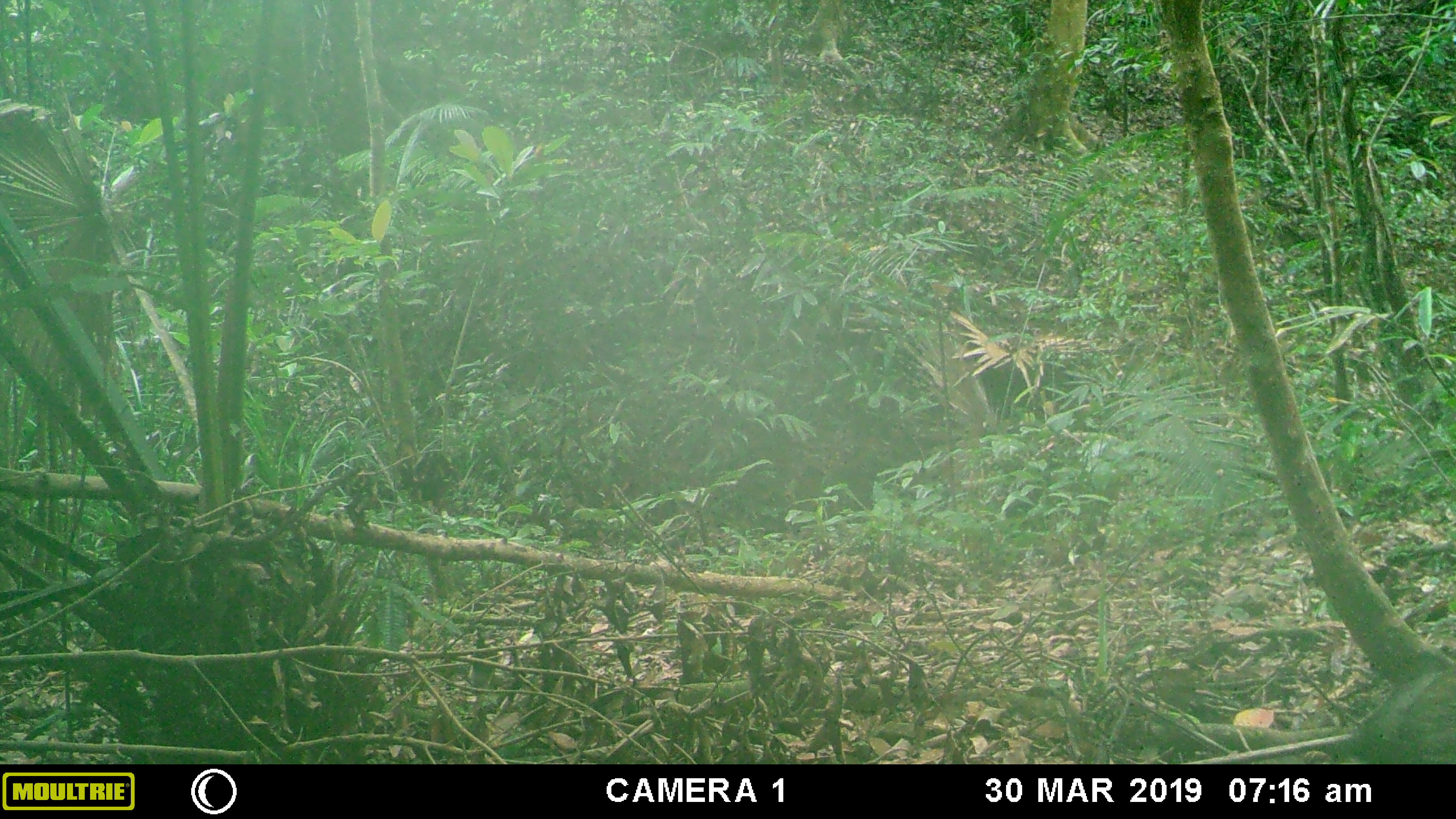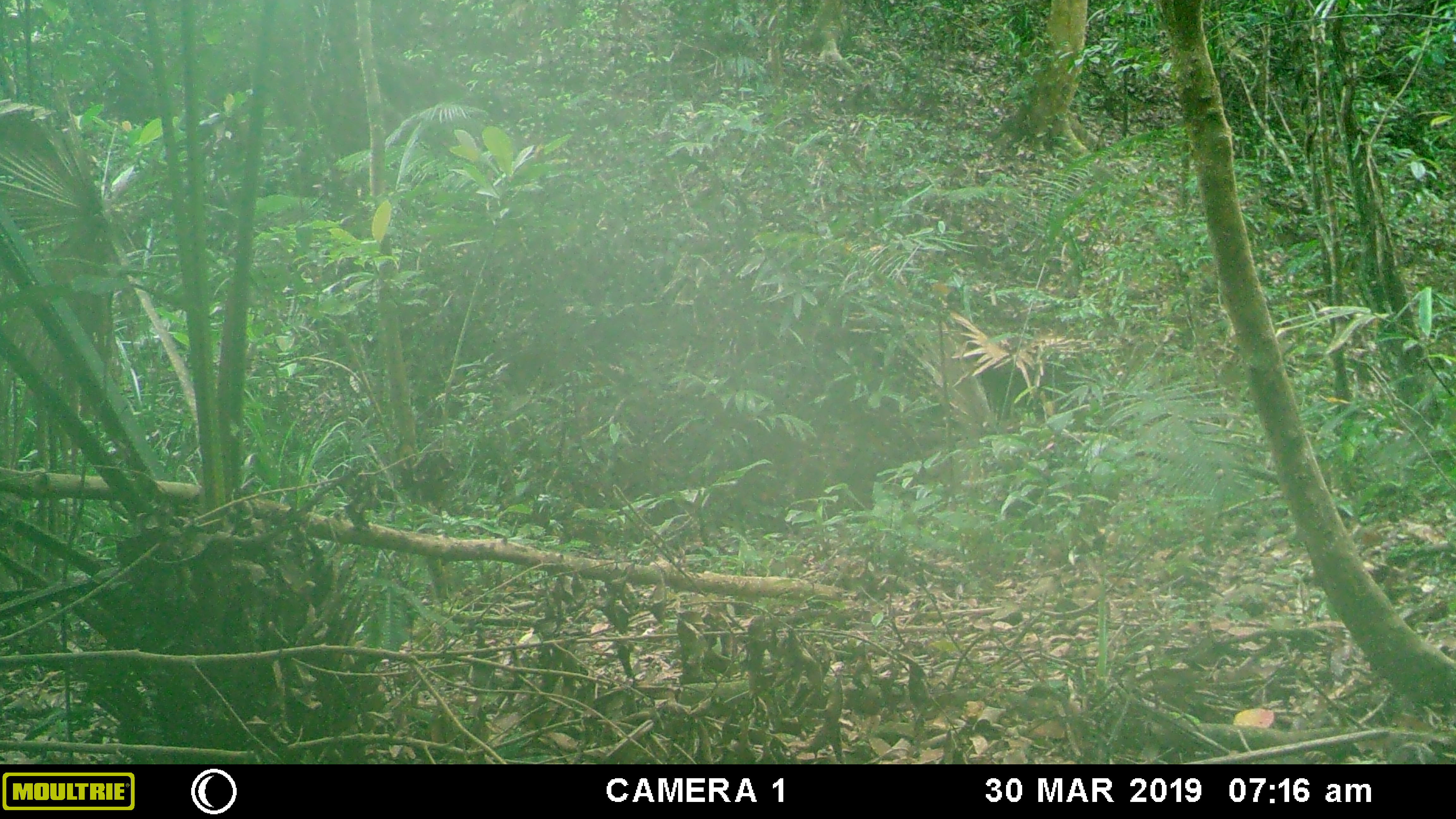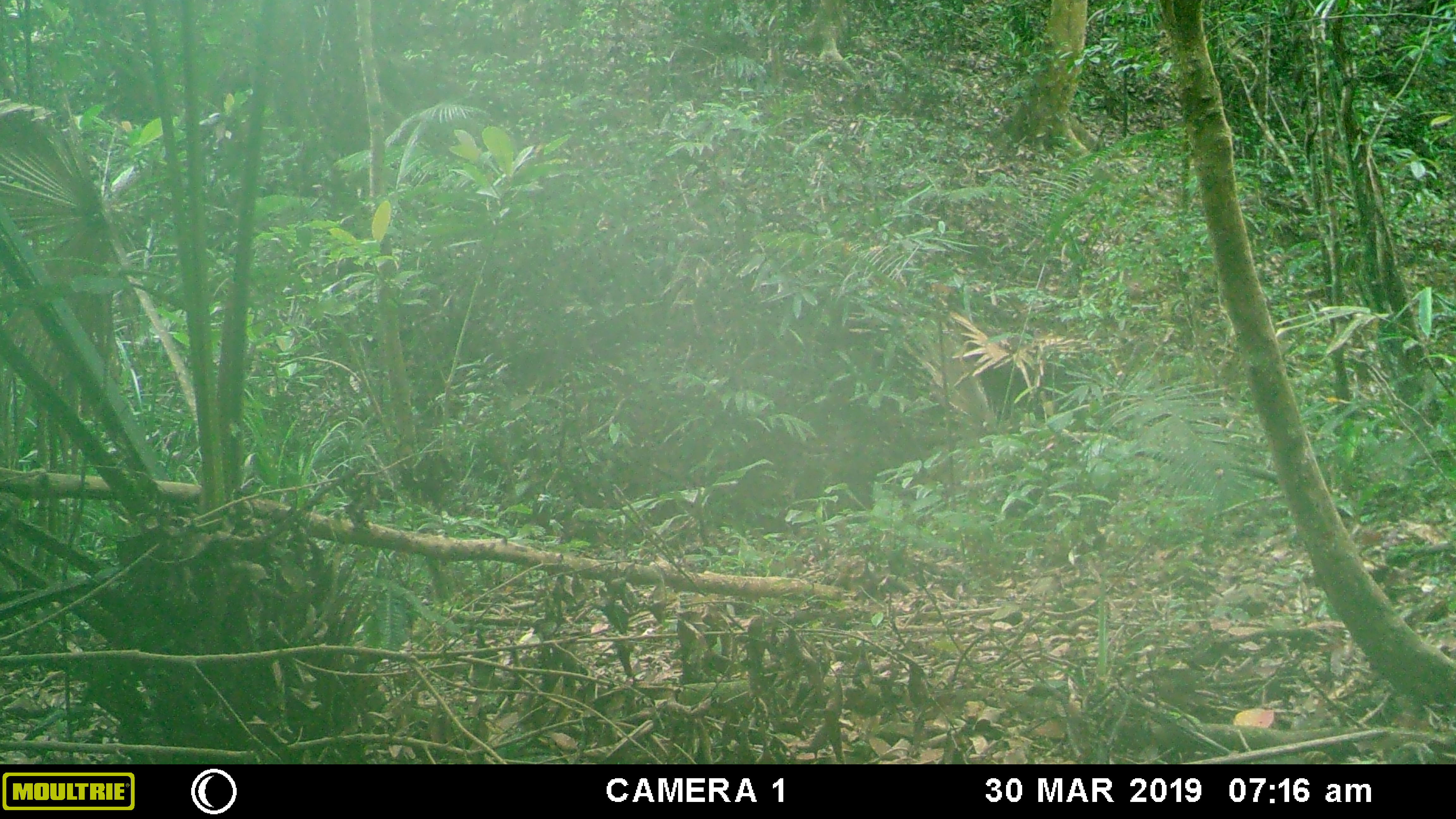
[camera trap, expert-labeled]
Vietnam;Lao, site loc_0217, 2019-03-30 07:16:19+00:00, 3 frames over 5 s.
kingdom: Animalia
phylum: Chordata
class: Mammalia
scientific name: Mammalia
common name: mammal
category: unidentified small mammal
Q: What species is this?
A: Unidentified small mammal (mammal) (Mammalia).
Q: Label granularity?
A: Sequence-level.